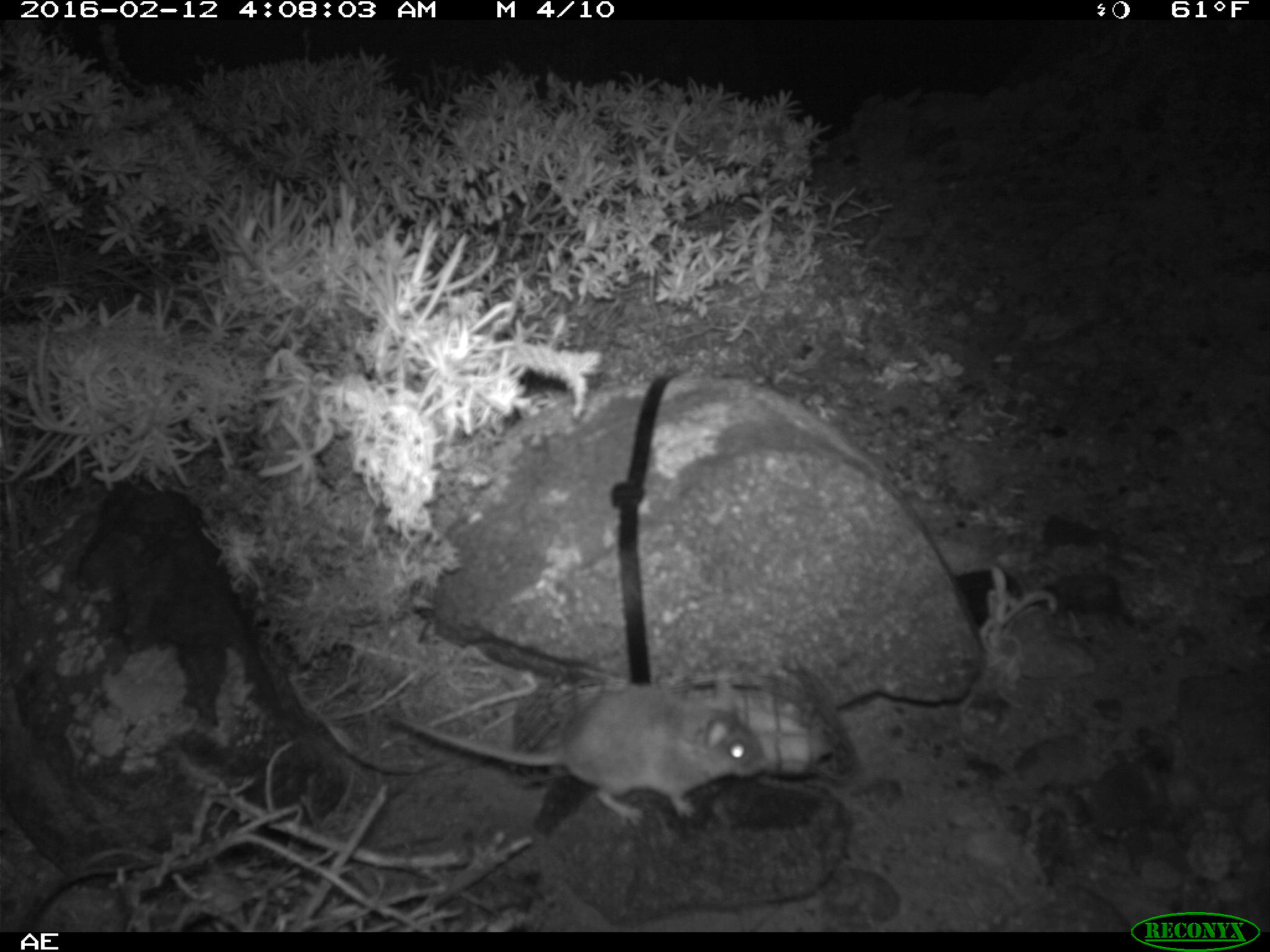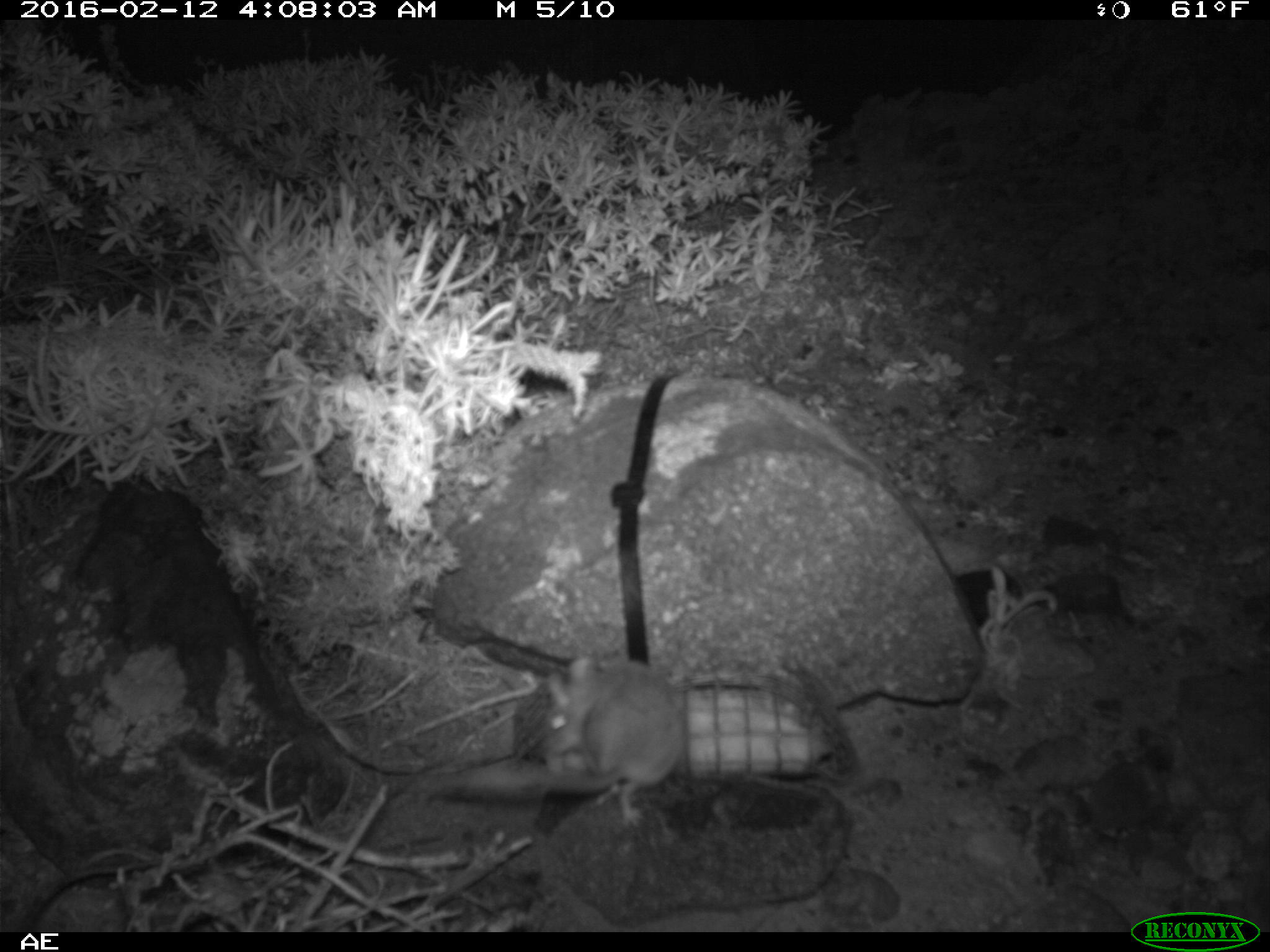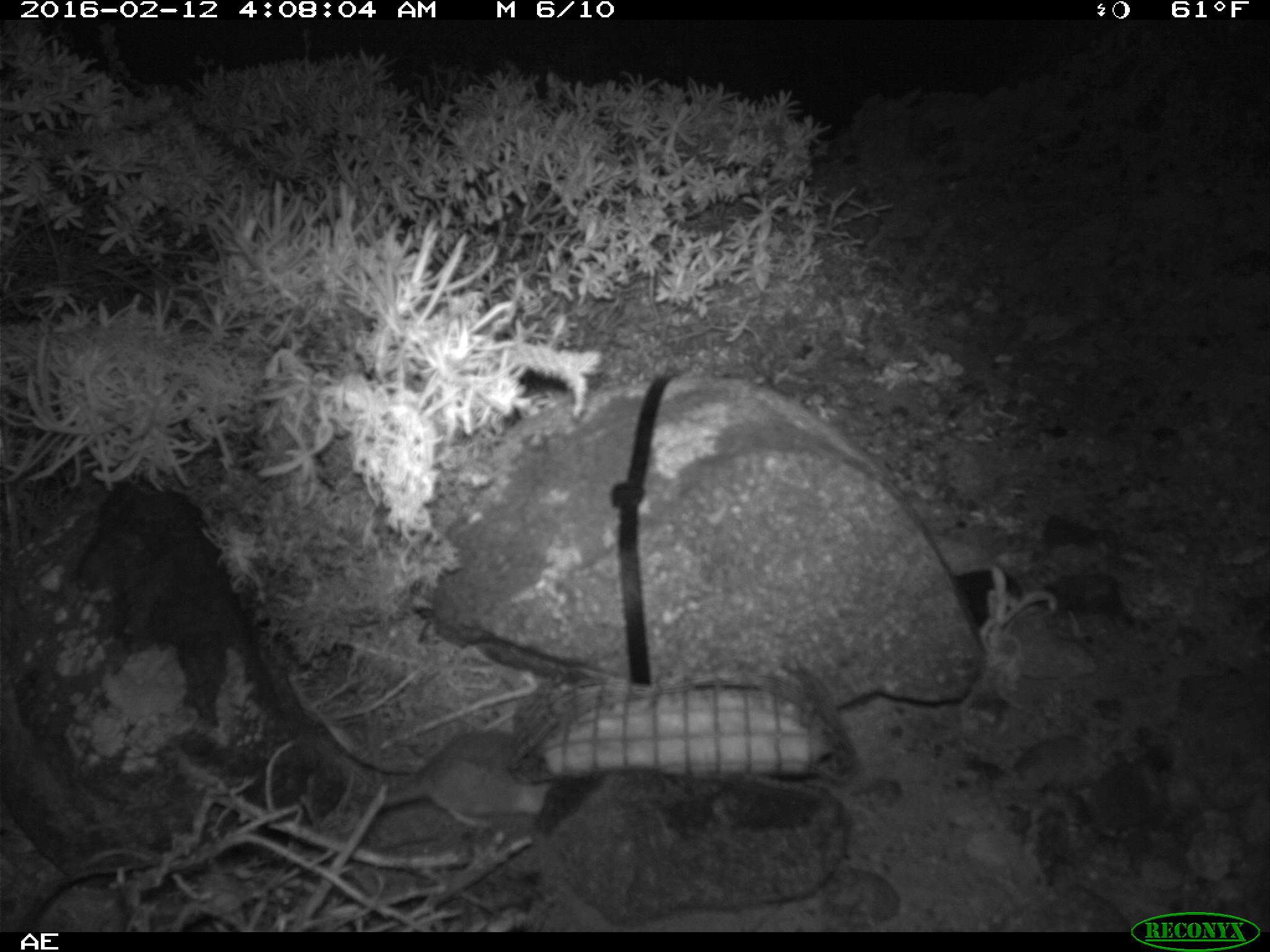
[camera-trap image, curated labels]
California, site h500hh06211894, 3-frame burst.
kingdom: Animalia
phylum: Chordata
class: Mammalia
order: Rodentia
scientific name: Rodentia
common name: rodent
Rodent (Rodentia).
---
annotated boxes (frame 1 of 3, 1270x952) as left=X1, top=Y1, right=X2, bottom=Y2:
rodent: left=386, top=675, right=766, bottom=825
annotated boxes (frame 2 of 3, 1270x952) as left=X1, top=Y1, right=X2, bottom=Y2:
rodent: left=445, top=654, right=680, bottom=825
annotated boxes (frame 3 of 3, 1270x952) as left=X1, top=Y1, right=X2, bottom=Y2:
rodent: left=373, top=731, right=554, bottom=831